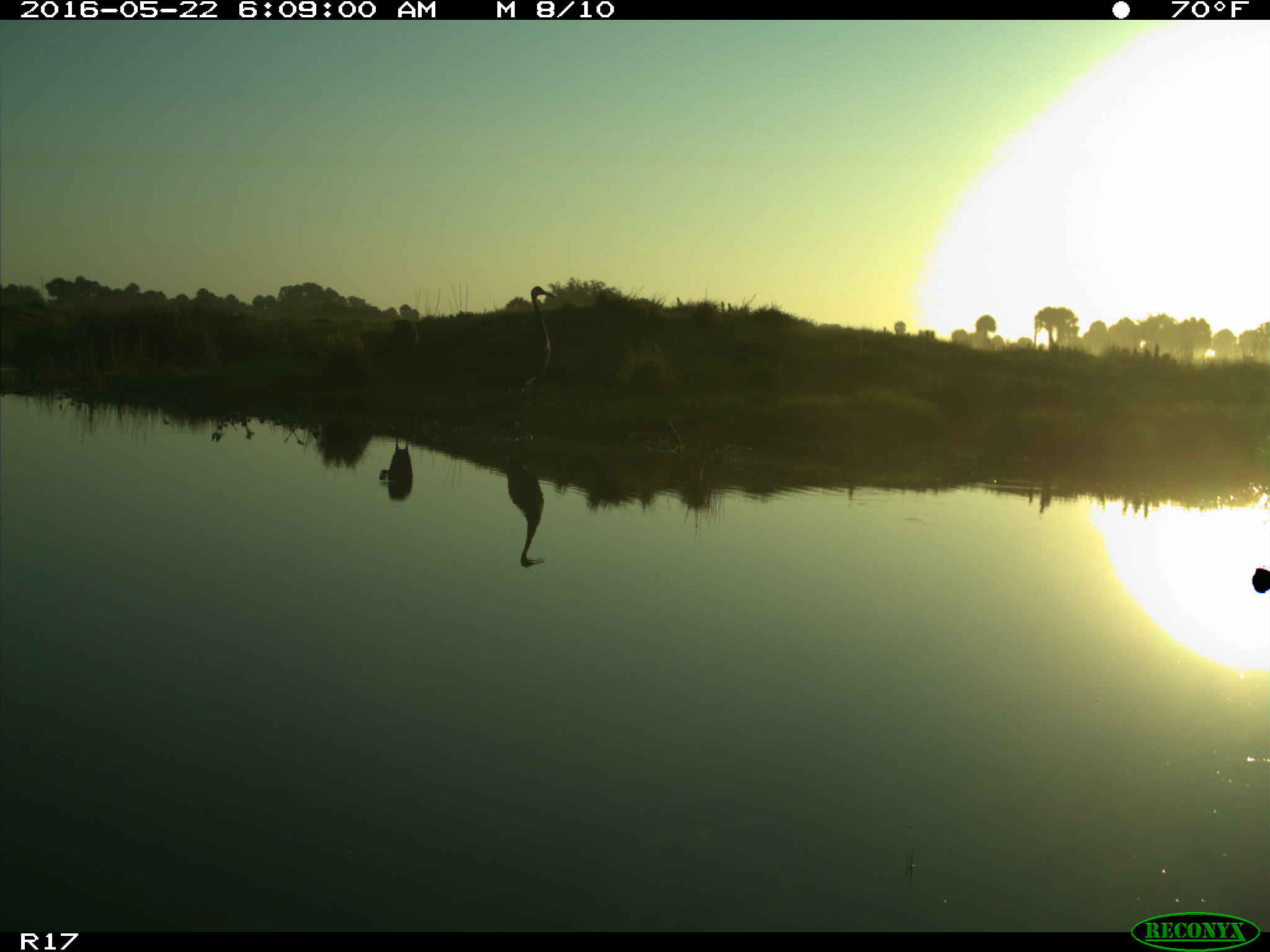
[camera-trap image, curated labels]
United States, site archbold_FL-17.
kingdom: Animalia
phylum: Chordata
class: Mammalia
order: Artiodactyla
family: Bovidae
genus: Bos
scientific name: Bos taurus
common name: domestic cow